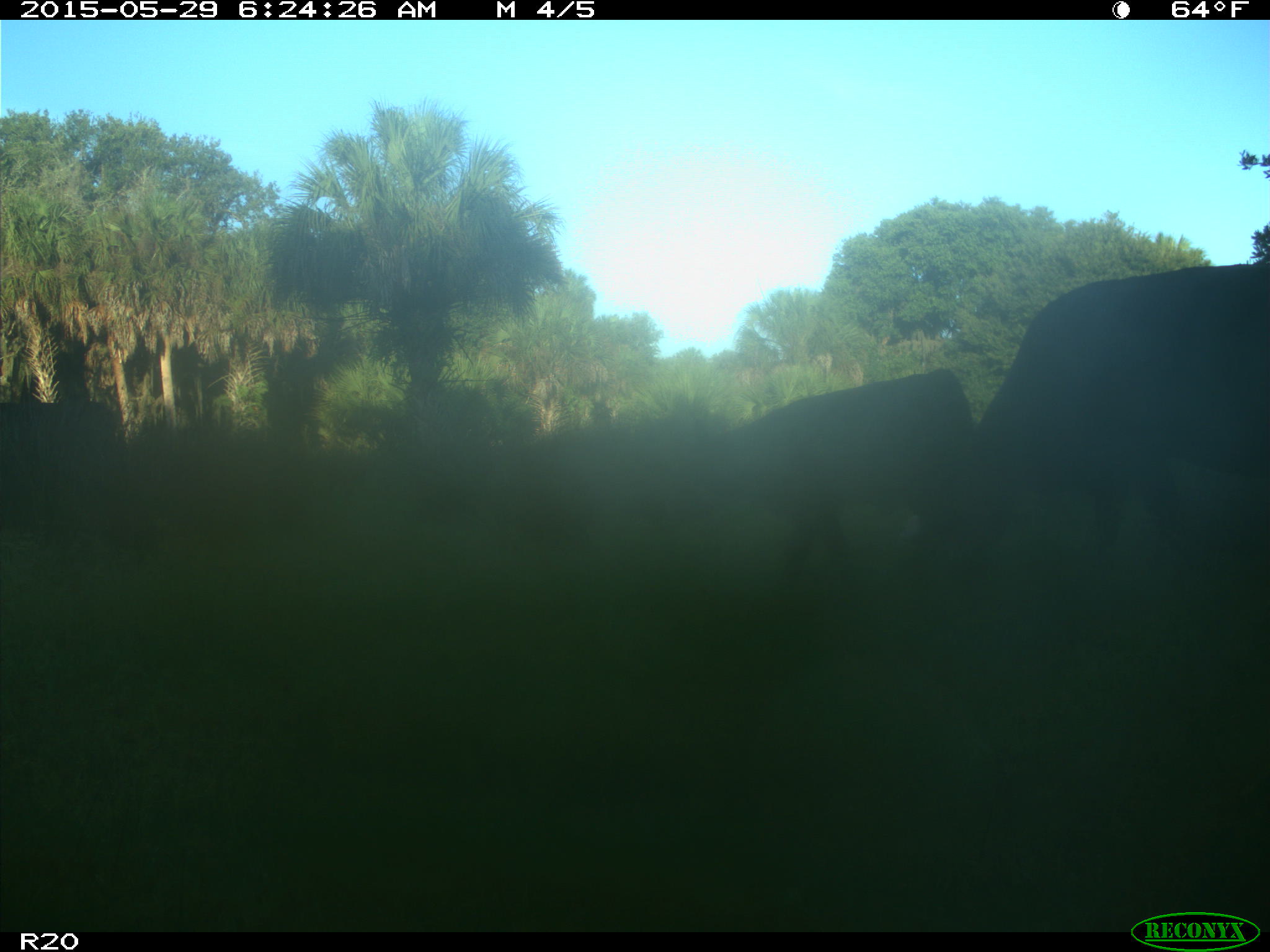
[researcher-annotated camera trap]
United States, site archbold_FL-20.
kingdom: Animalia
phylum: Chordata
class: Mammalia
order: Artiodactyla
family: Bovidae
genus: Bos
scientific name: Bos taurus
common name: domestic cow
Bos taurus (domestic cow).